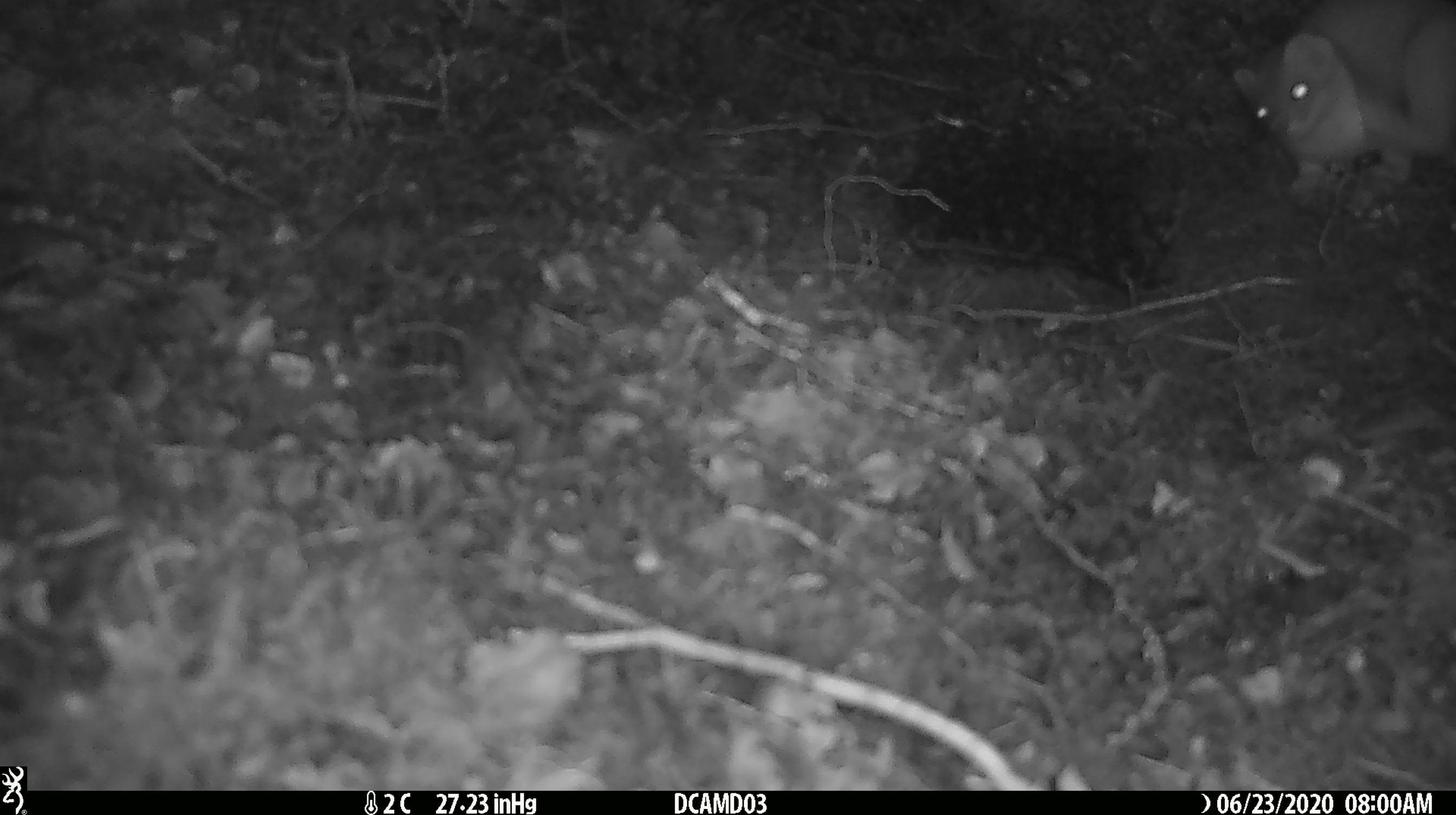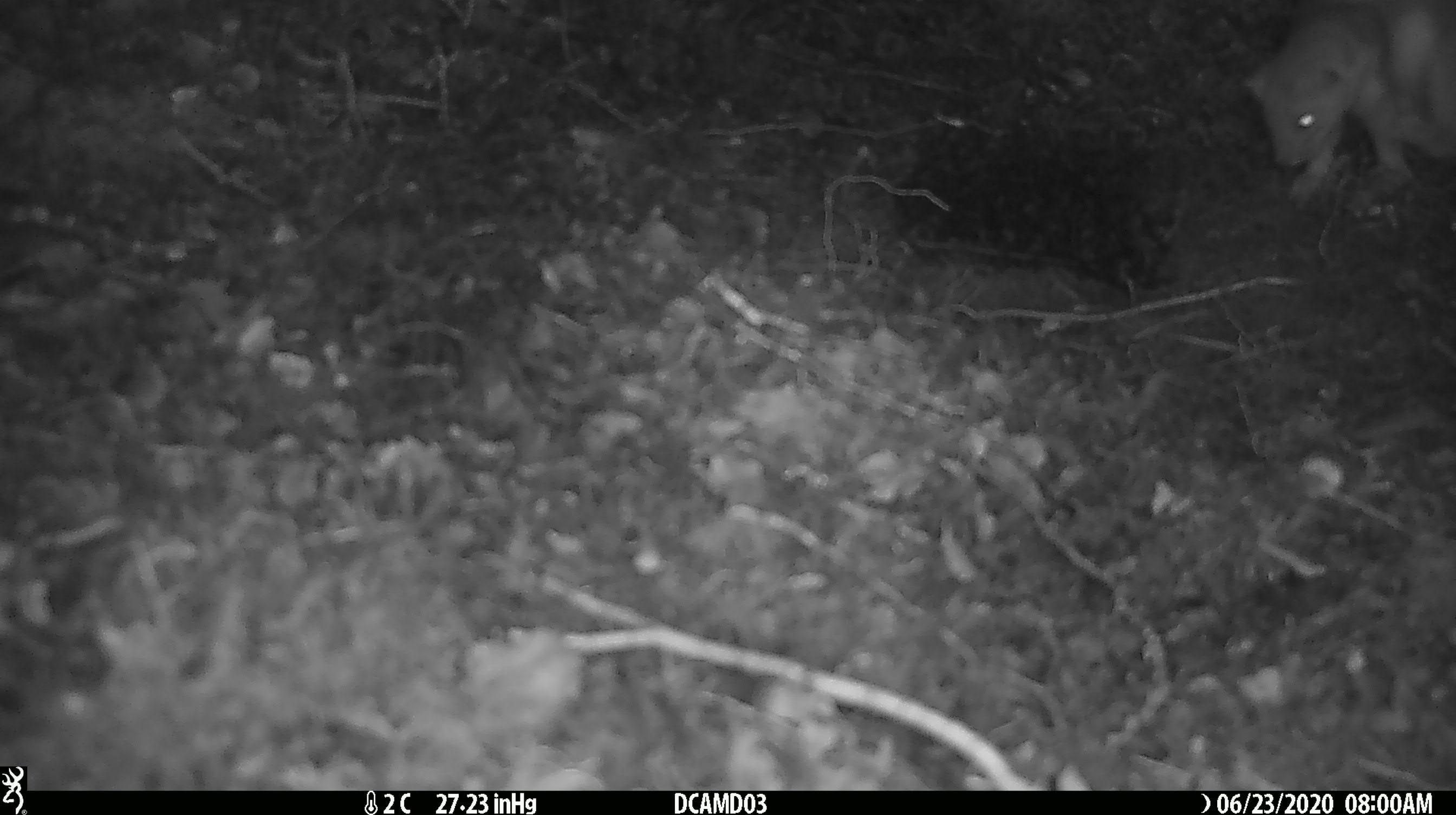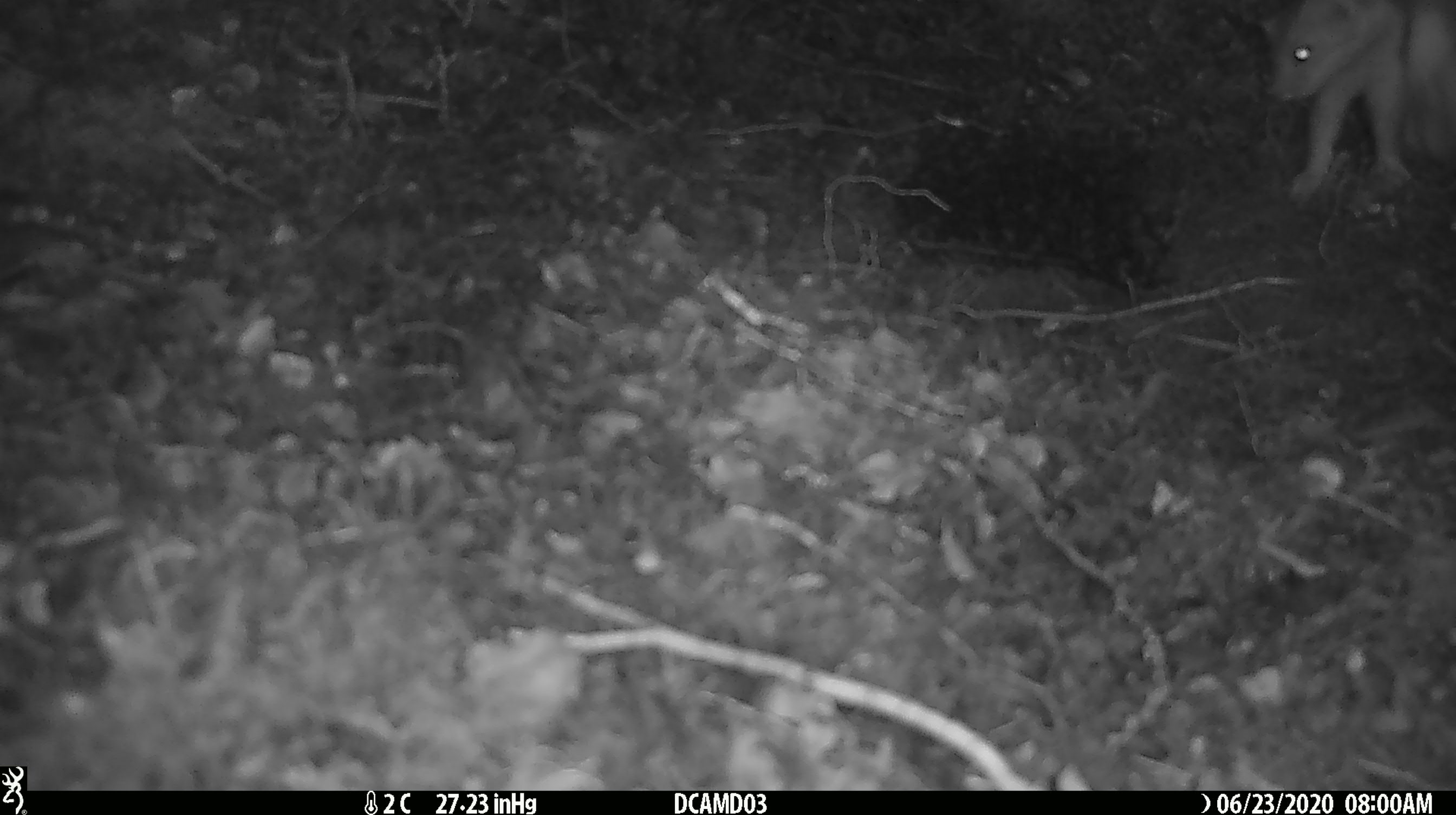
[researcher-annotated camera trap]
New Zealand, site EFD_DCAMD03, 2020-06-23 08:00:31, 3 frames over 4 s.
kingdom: Animalia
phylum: Chordata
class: Mammalia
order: Carnivora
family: Mustelidae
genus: Mustela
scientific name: Mustela erminea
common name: stoat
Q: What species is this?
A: Stoat (Mustela erminea).